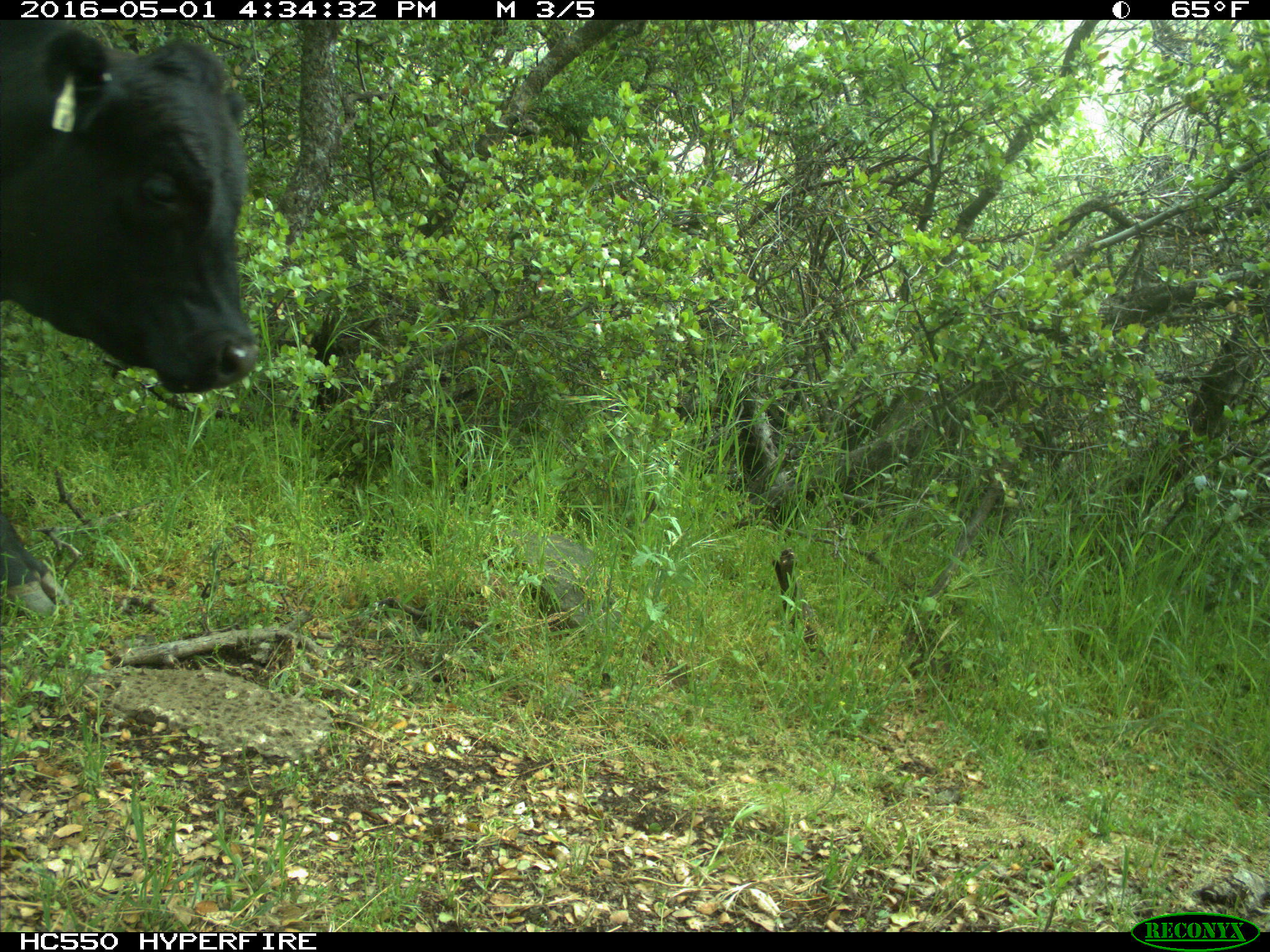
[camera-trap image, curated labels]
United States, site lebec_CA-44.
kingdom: Animalia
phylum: Chordata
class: Mammalia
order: Artiodactyla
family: Bovidae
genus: Bos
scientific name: Bos taurus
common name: domestic cow